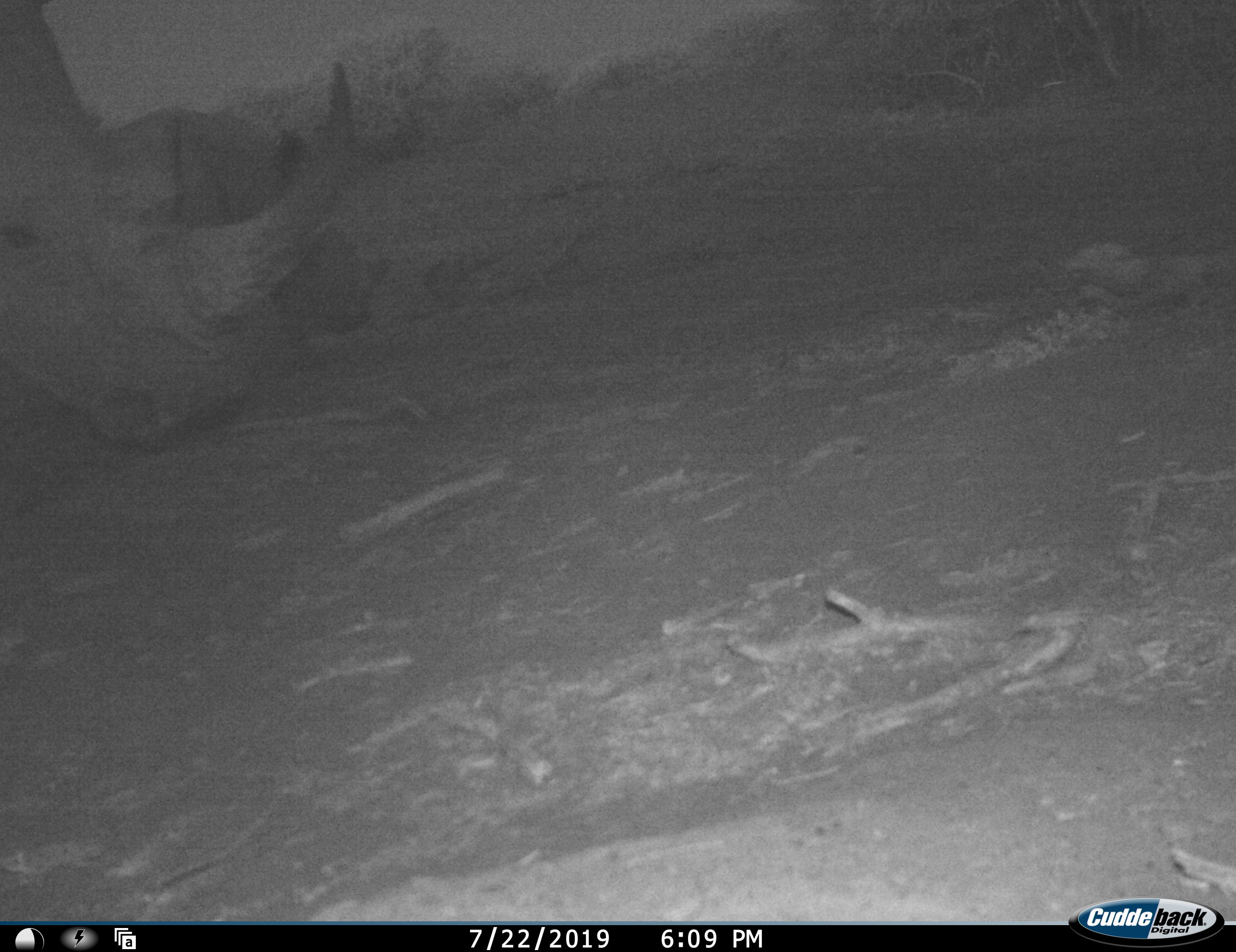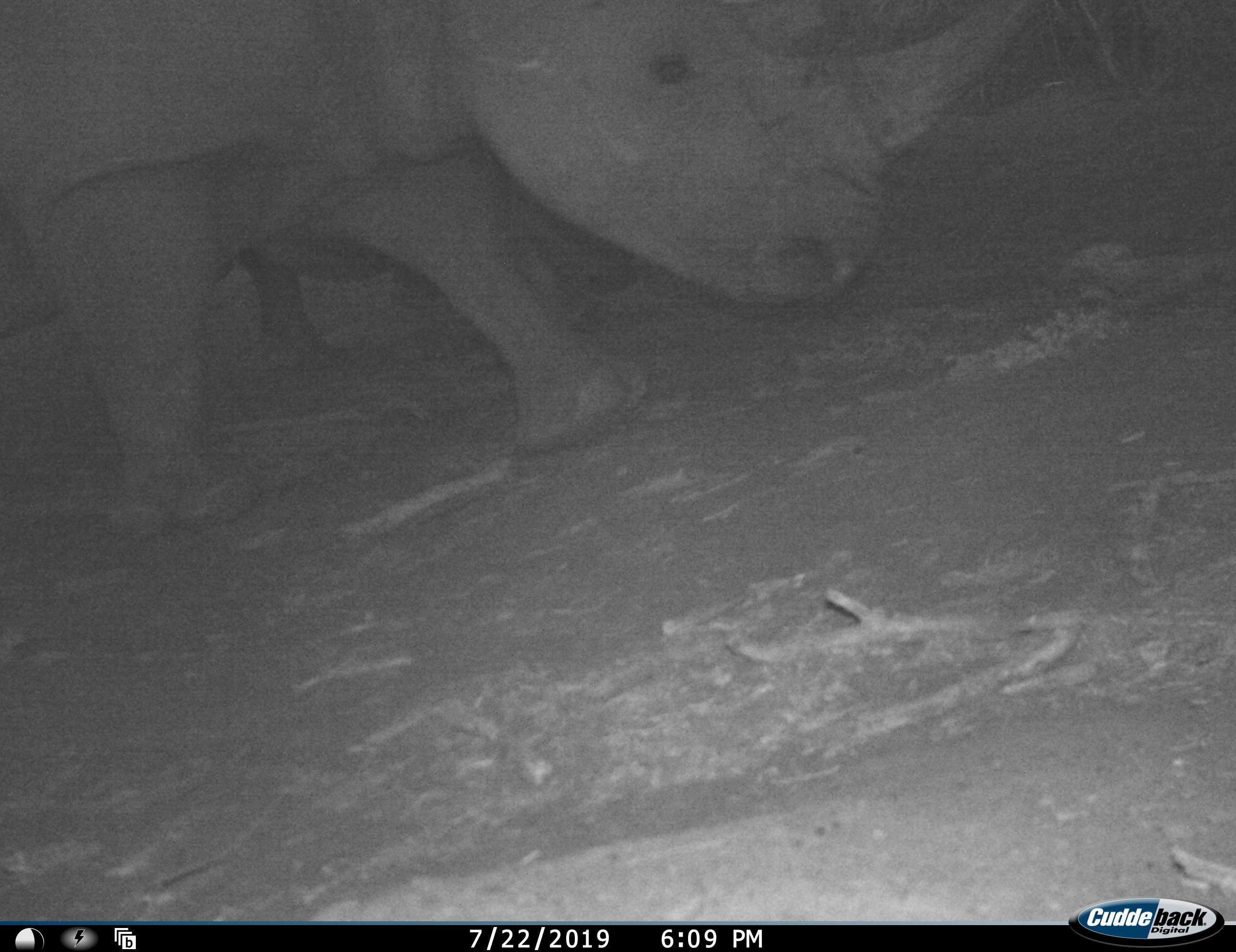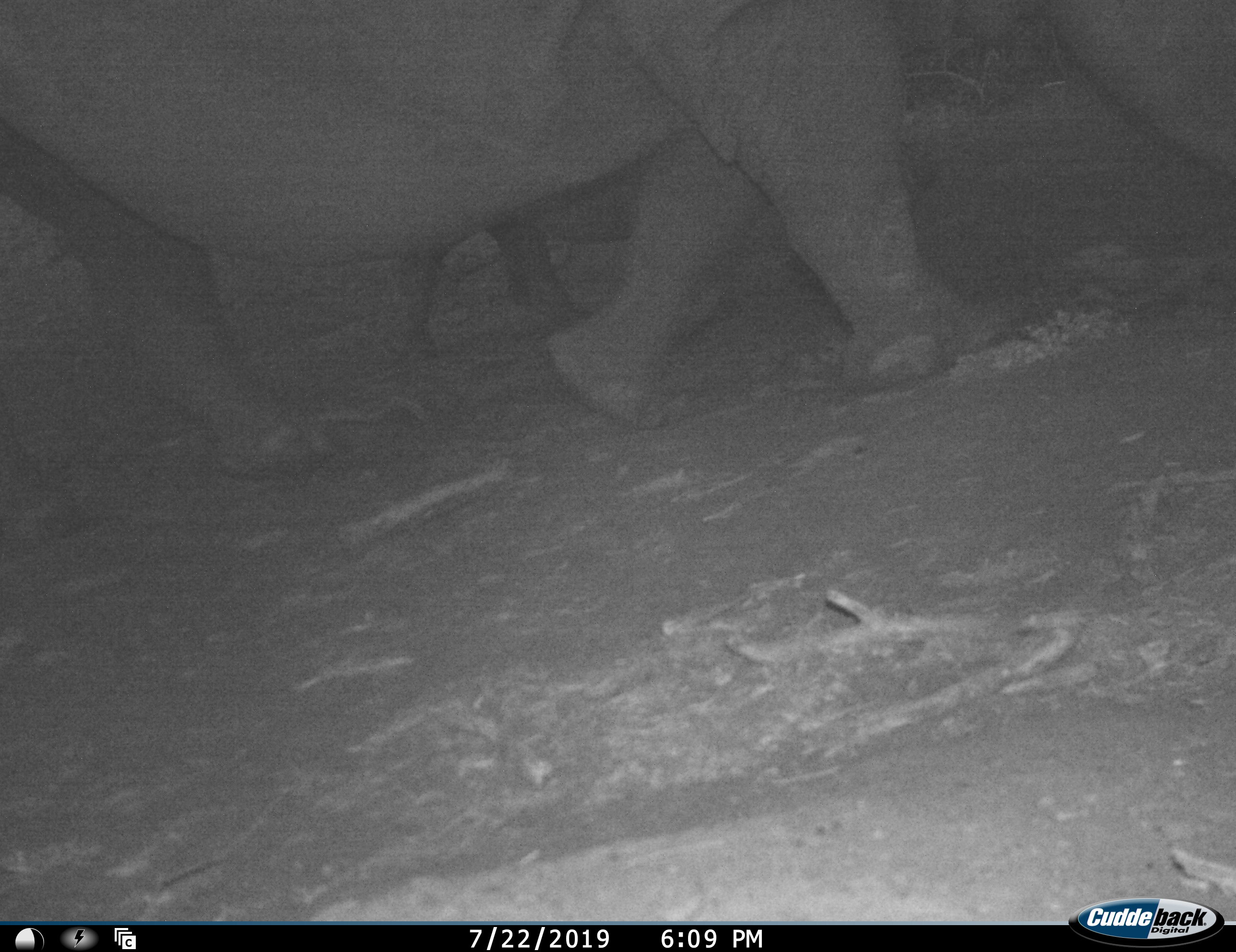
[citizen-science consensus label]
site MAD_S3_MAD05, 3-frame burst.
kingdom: Animalia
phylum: Chordata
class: Mammalia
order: Perissodactyla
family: Rhinocerotidae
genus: Ceratotherium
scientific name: Ceratotherium simum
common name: white rhinoceros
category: rhinoceroswhite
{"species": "rhinoceroswhite (white rhinoceros) (Ceratotherium simum)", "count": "2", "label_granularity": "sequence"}